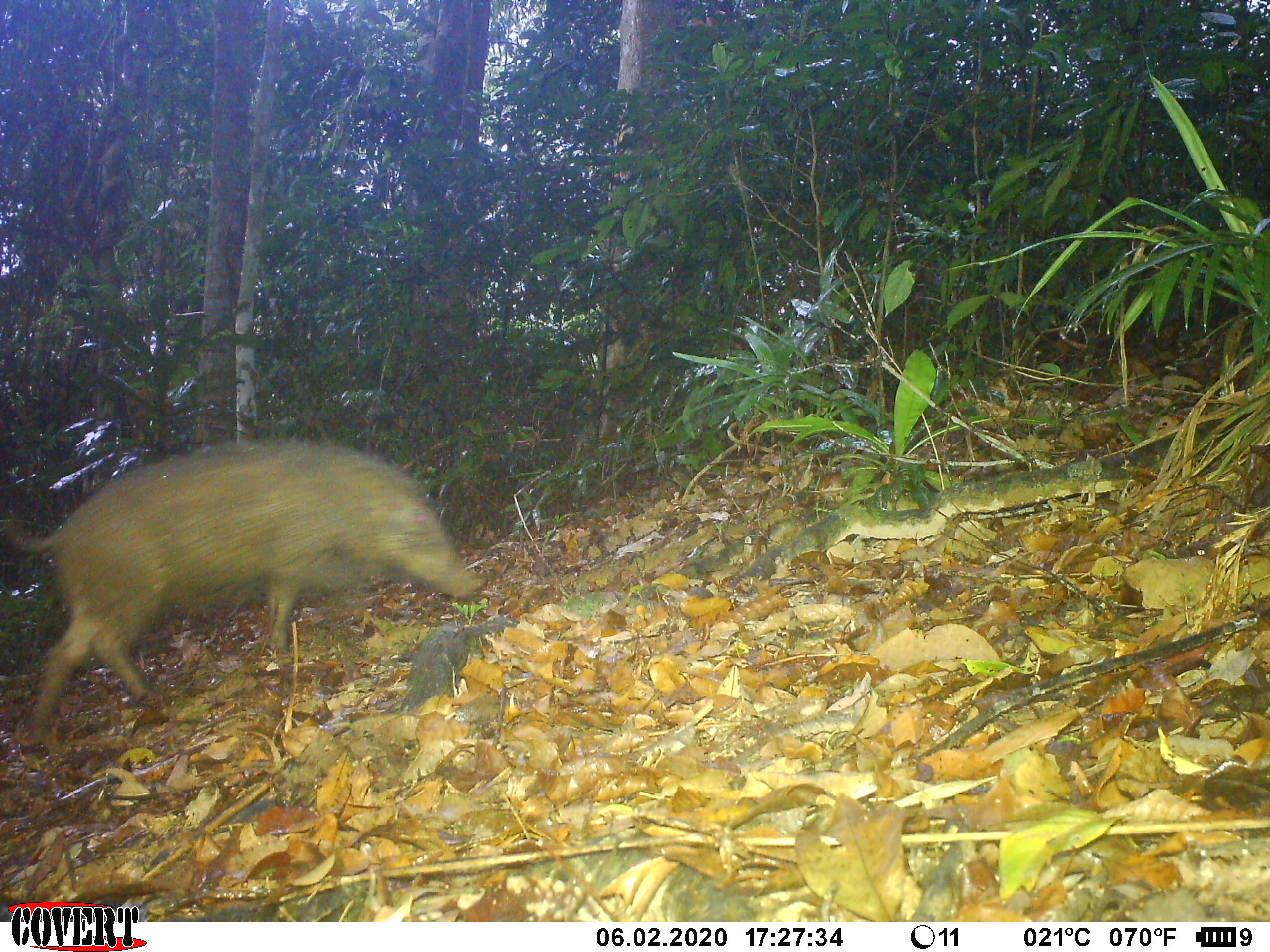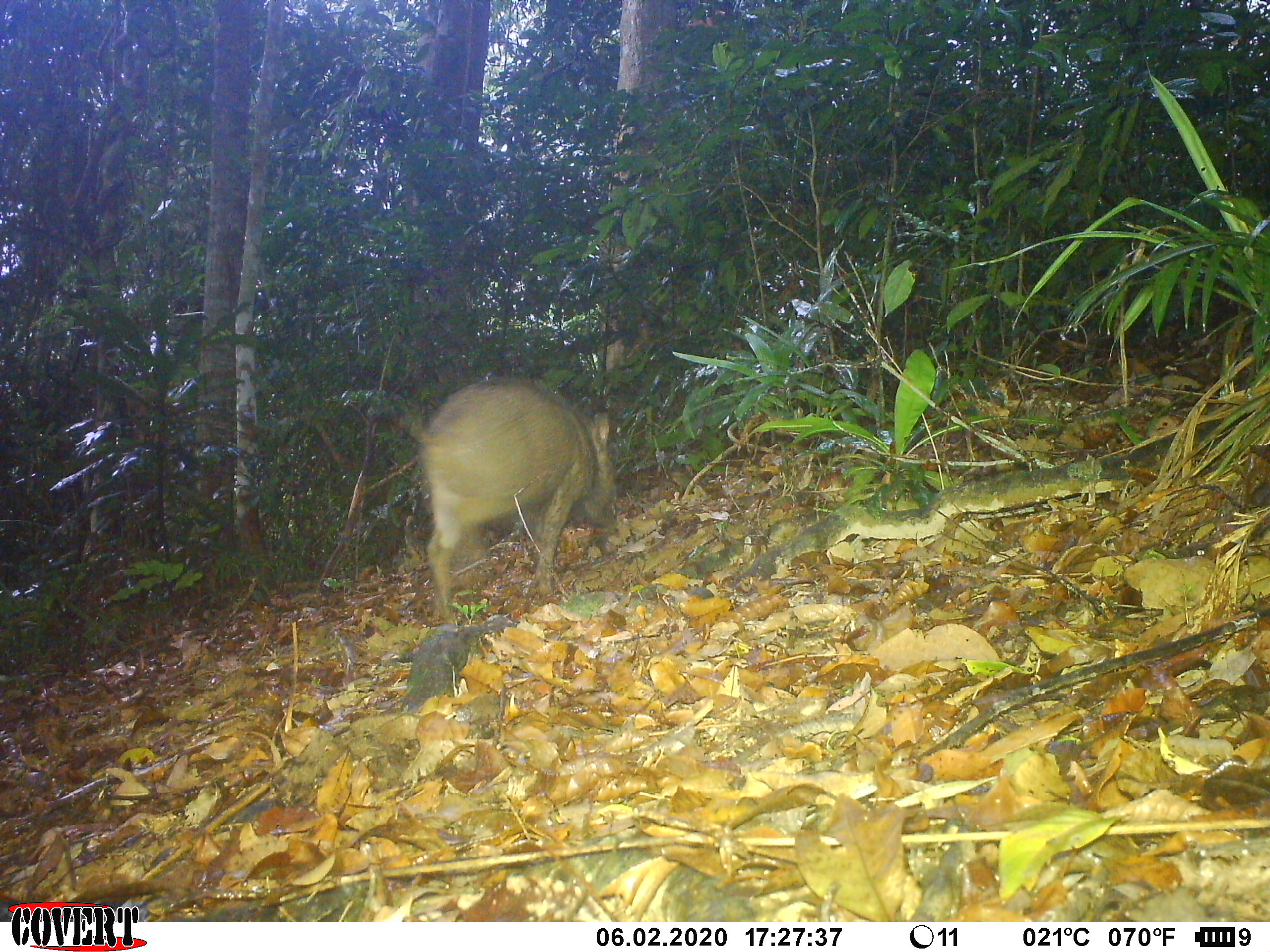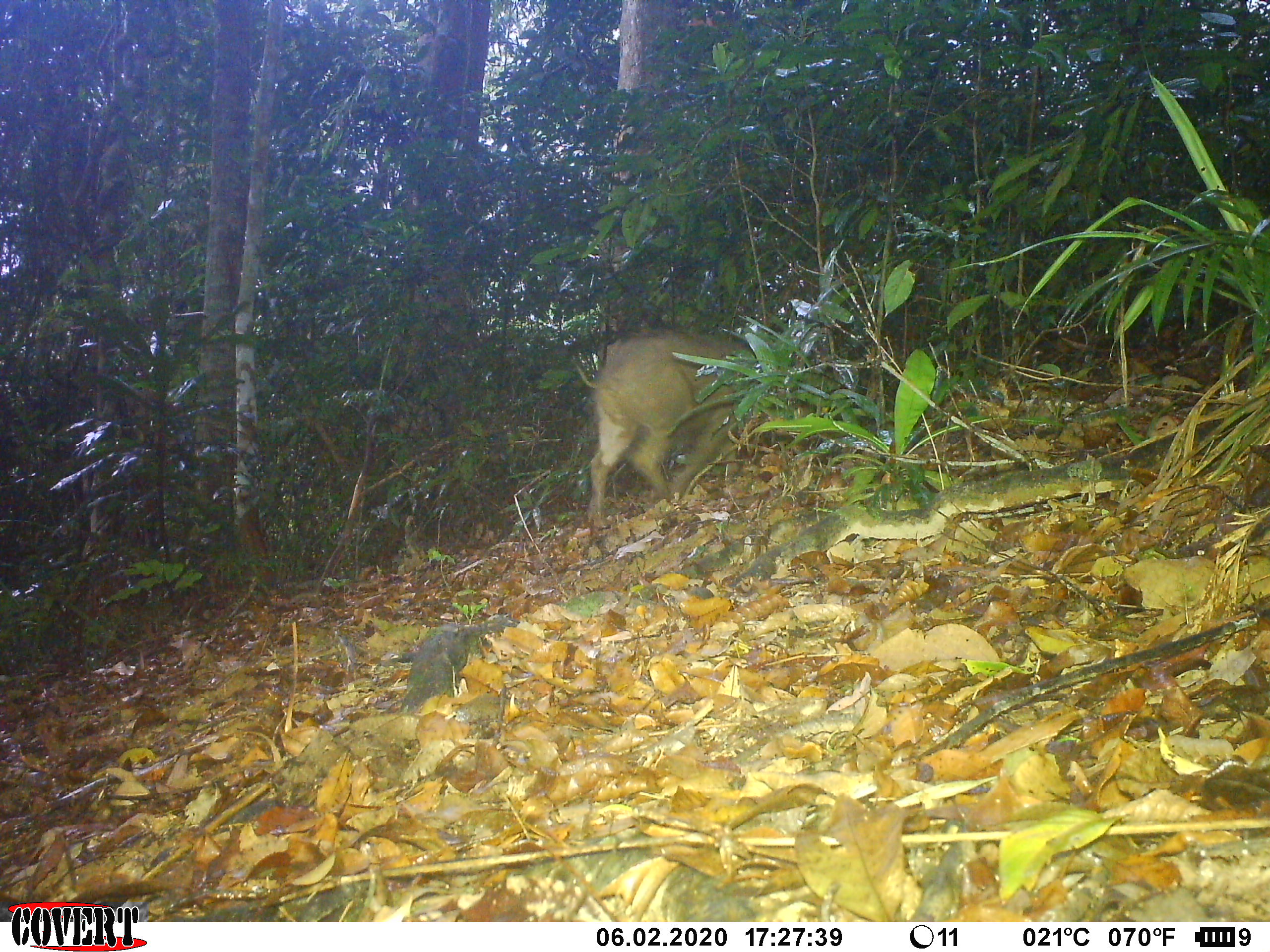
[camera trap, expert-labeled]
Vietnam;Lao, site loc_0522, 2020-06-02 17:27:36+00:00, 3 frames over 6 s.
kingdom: Animalia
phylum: Chordata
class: Mammalia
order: Artiodactyla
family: Suidae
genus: Sus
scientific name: Sus scrofa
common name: eurasian wild pig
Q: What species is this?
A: Eurasian wild pig (Sus scrofa).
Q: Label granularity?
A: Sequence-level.